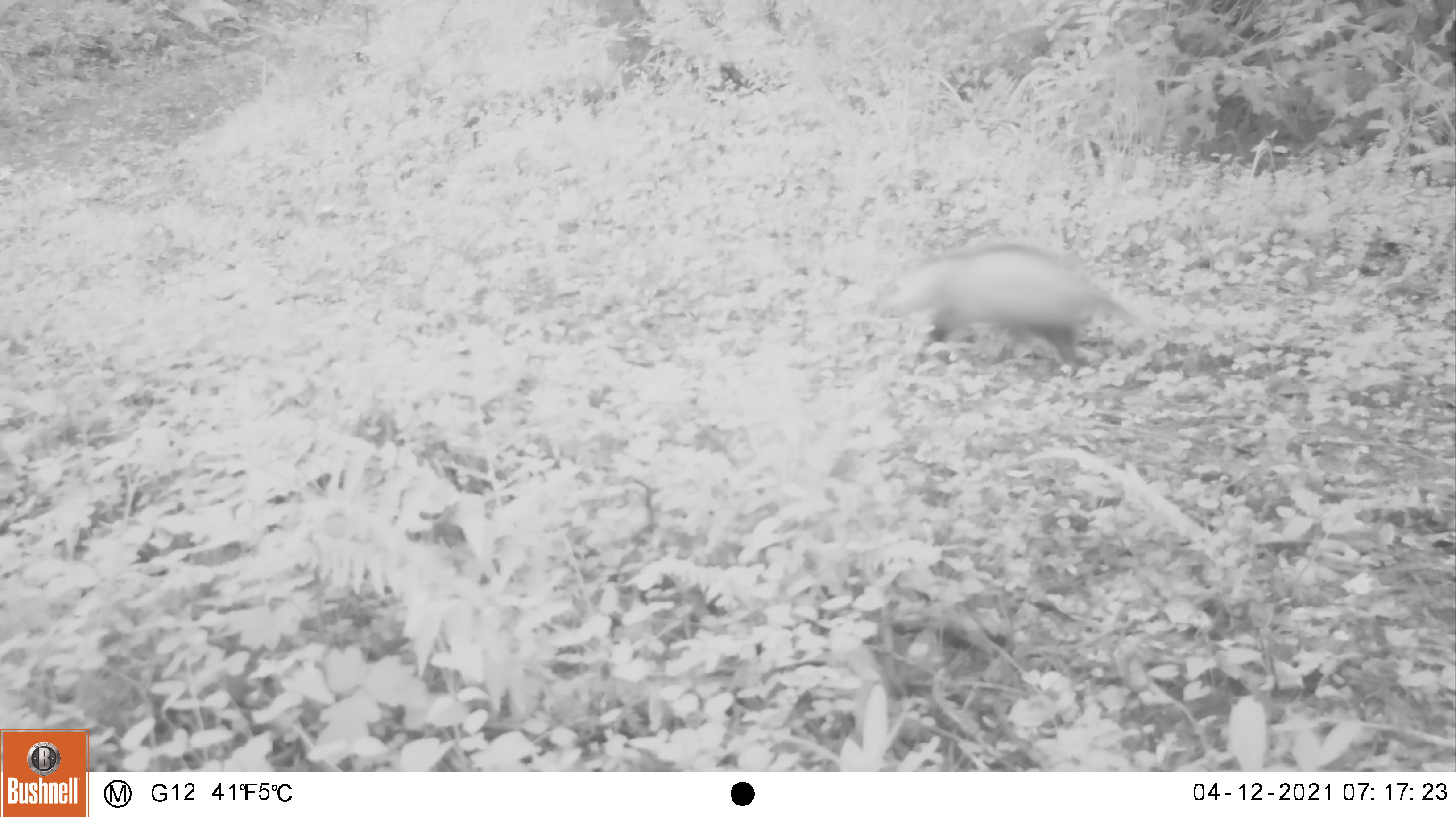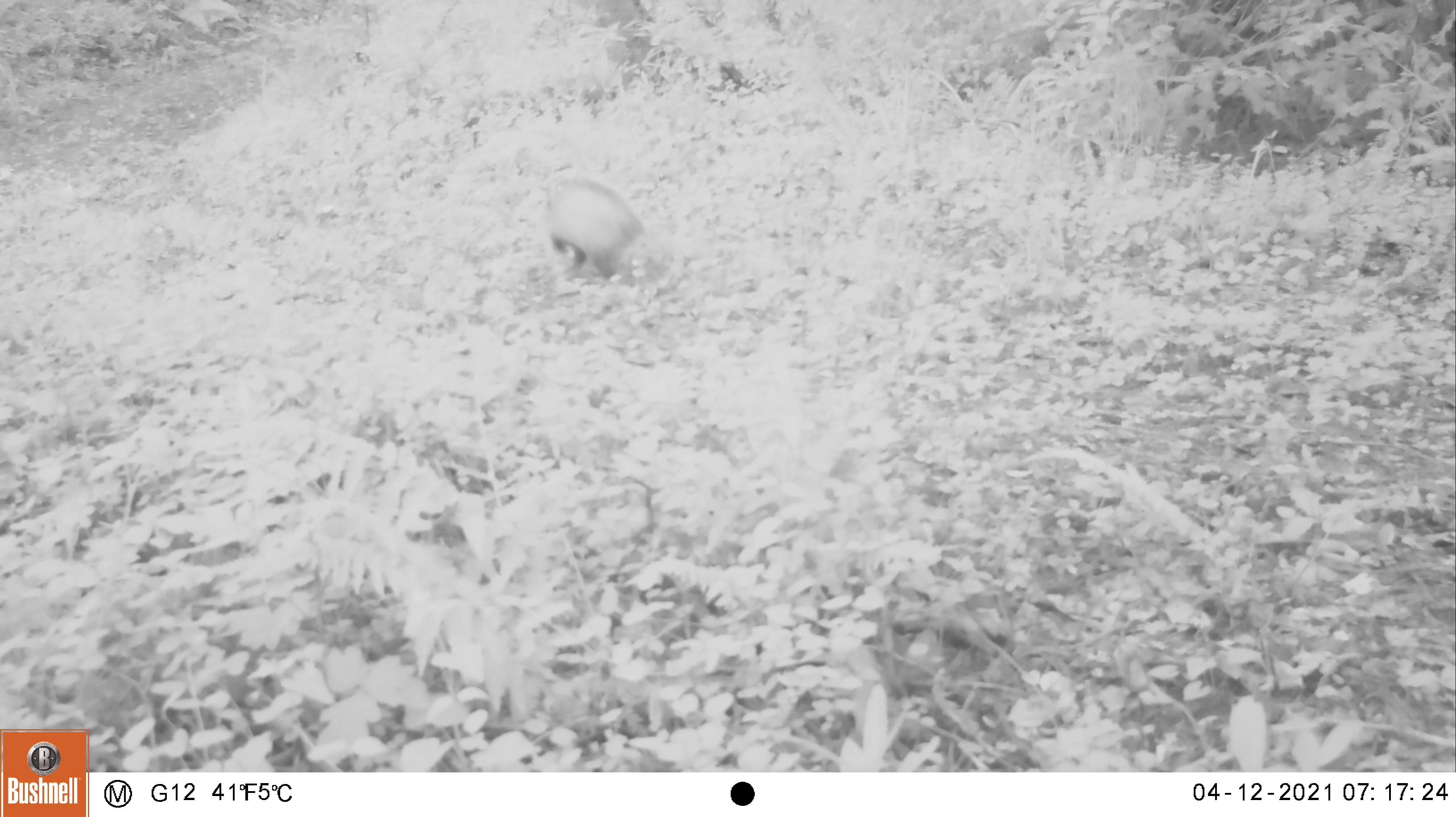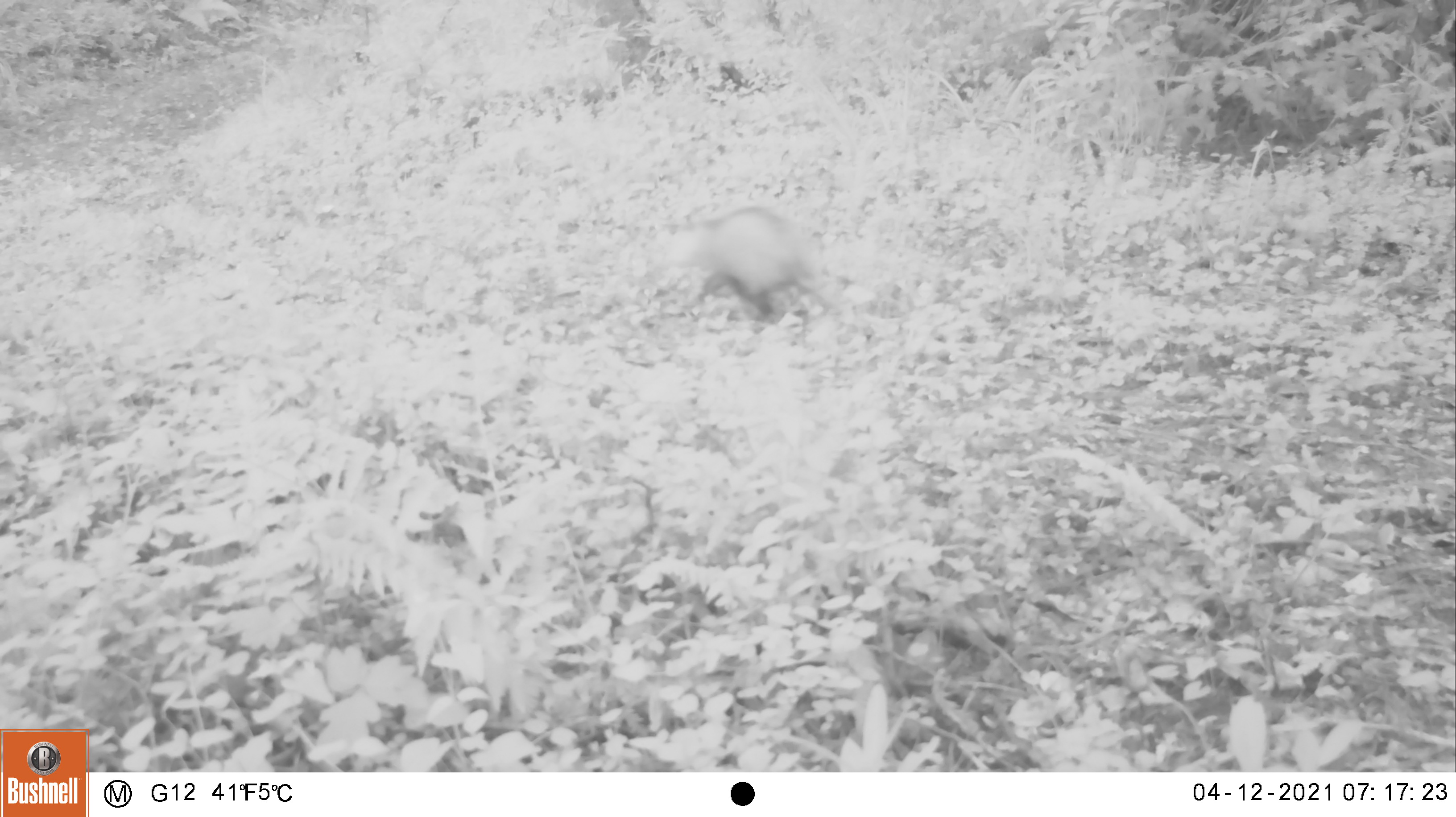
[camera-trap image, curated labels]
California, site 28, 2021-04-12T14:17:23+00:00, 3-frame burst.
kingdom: Animalia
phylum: Chordata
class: Mammalia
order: Didelphimorphia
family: Didelphidae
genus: Didelphis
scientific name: Didelphis virginiana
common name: virginia opossum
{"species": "virginia opossum (Didelphis virginiana)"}